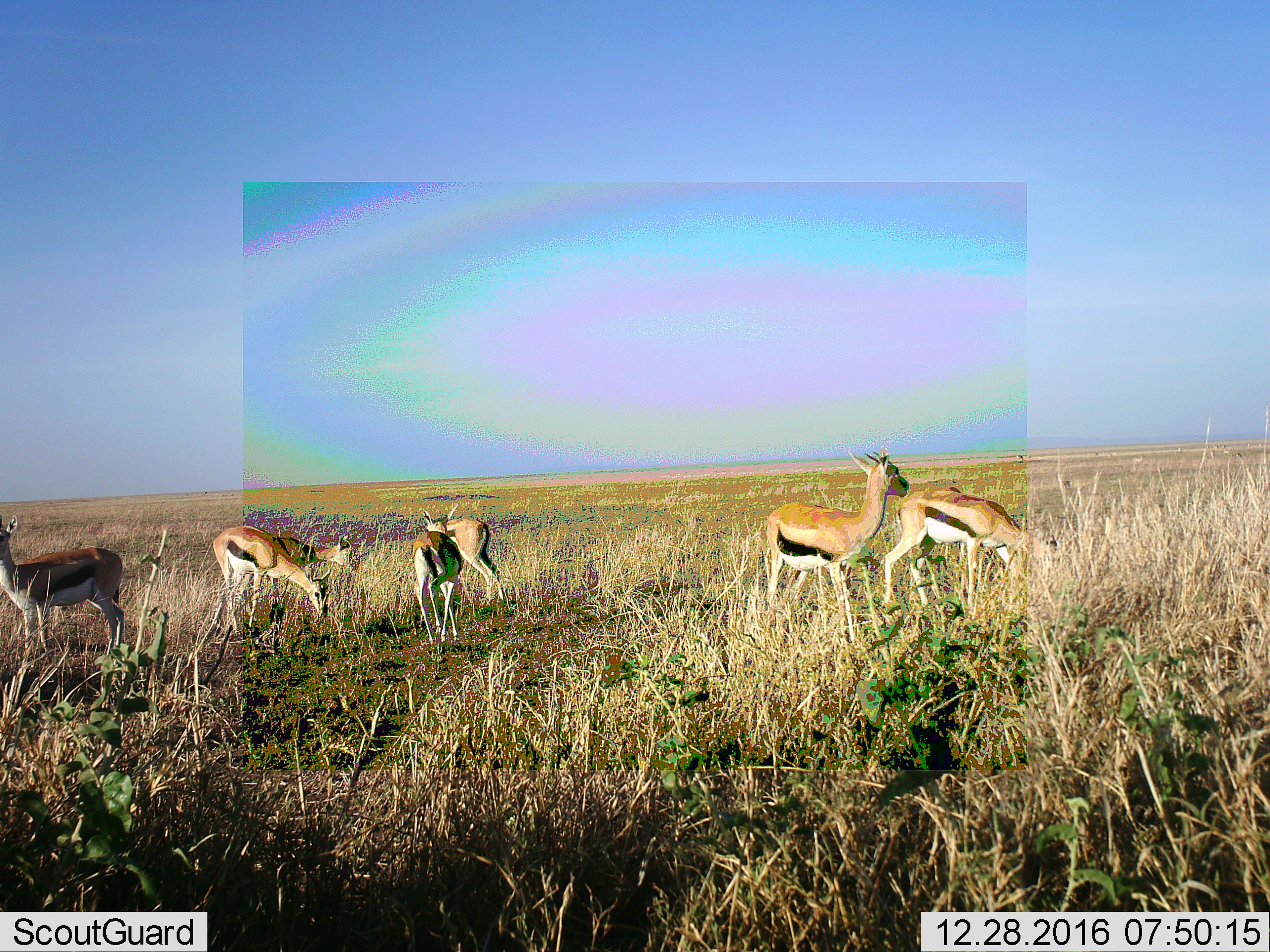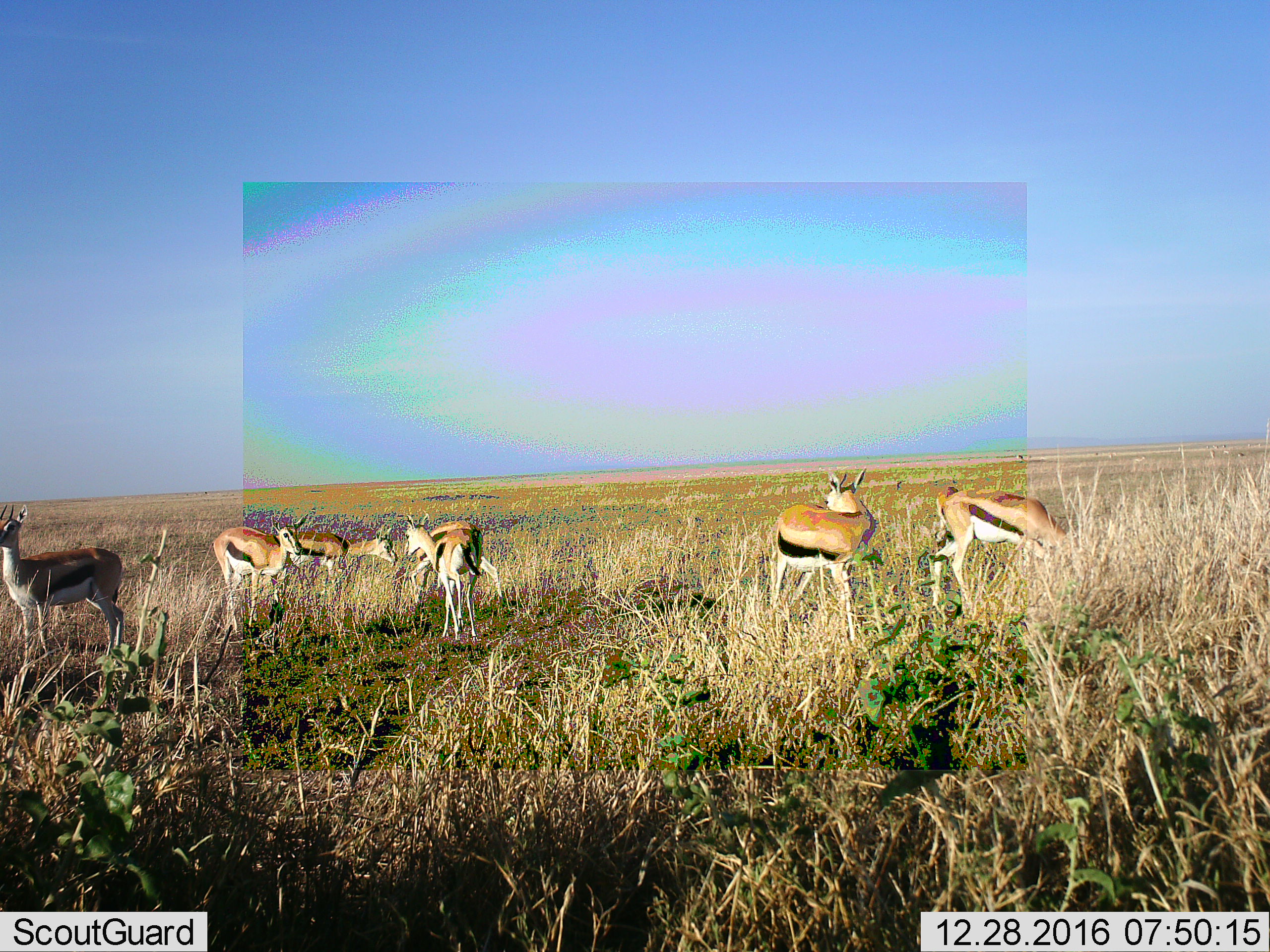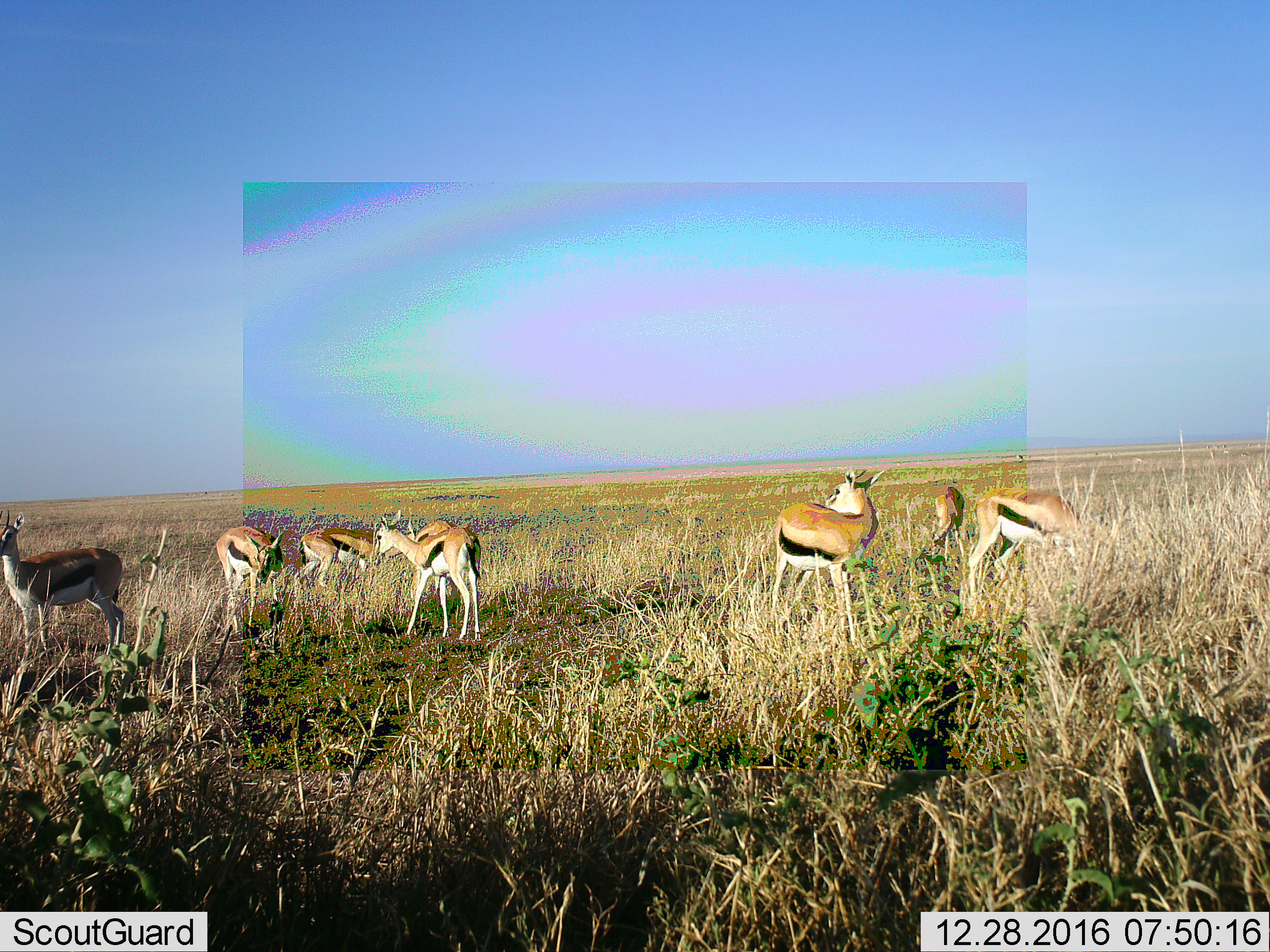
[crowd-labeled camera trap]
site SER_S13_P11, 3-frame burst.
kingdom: Animalia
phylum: Chordata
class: Mammalia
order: Artiodactyla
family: Bovidae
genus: Eudorcas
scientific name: Eudorcas thomsonii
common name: thomson's gazelle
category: gazellethomsons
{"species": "gazellethomsons (thomson's gazelle) (Eudorcas thomsonii)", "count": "7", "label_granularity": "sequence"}